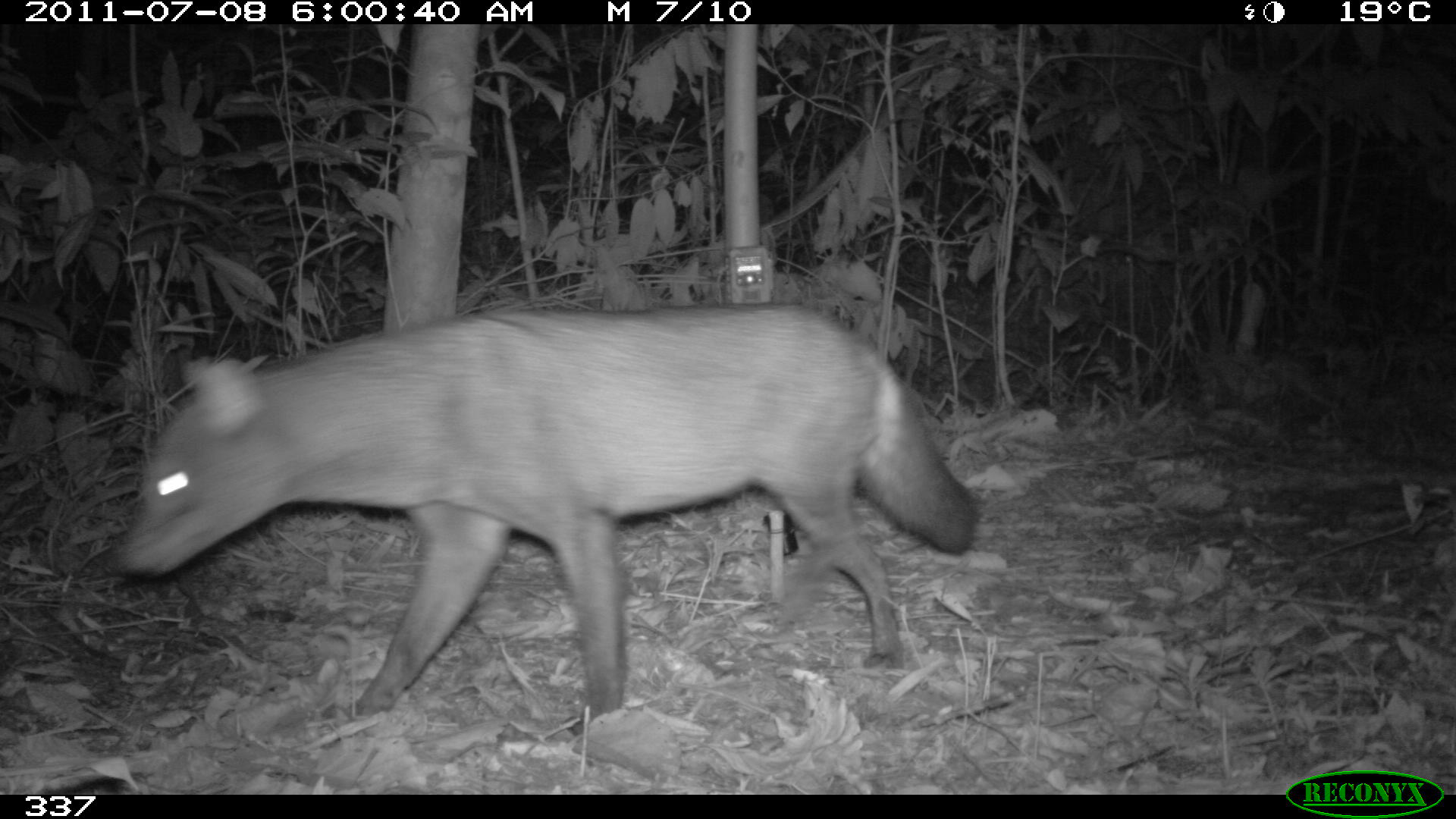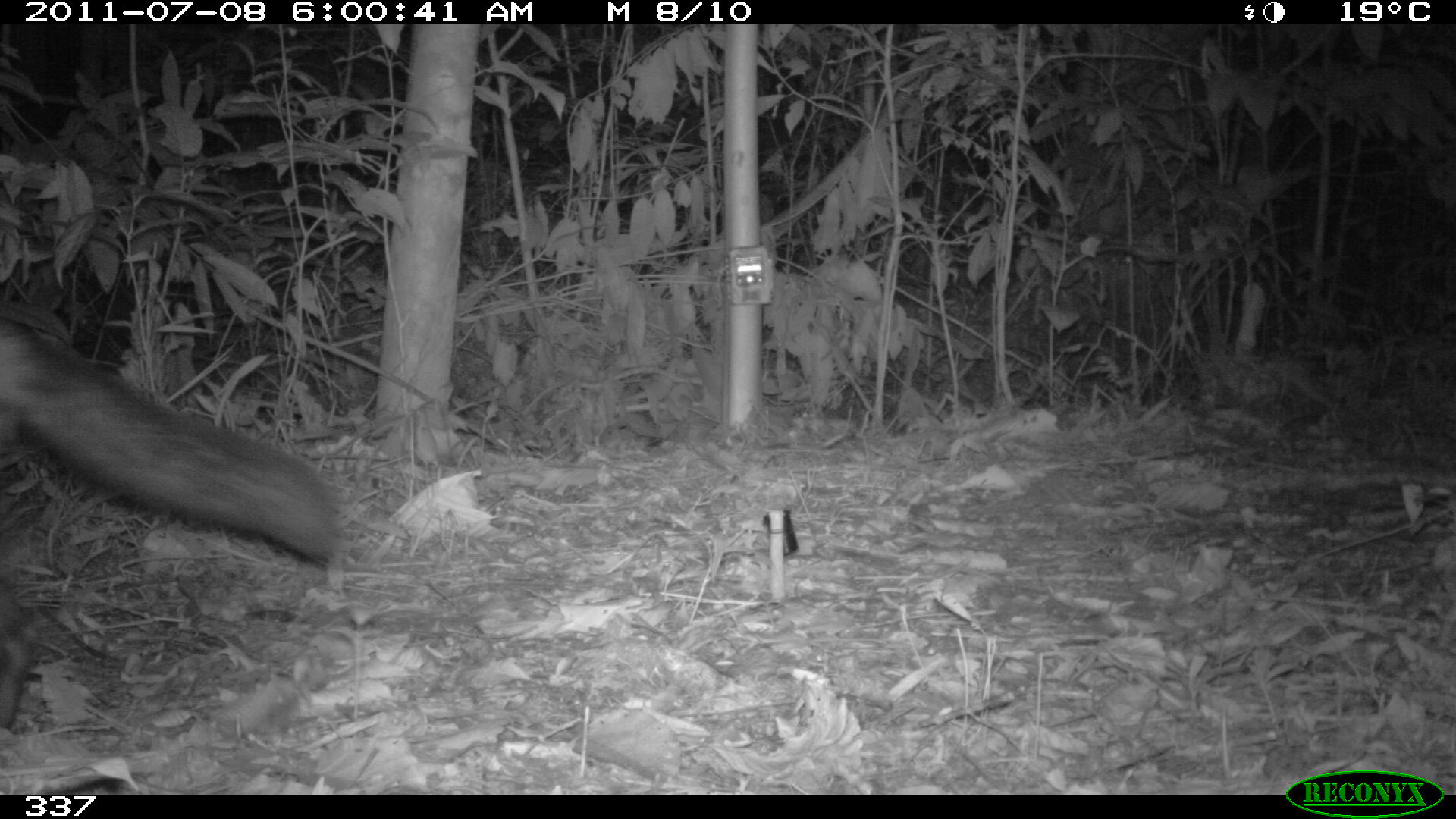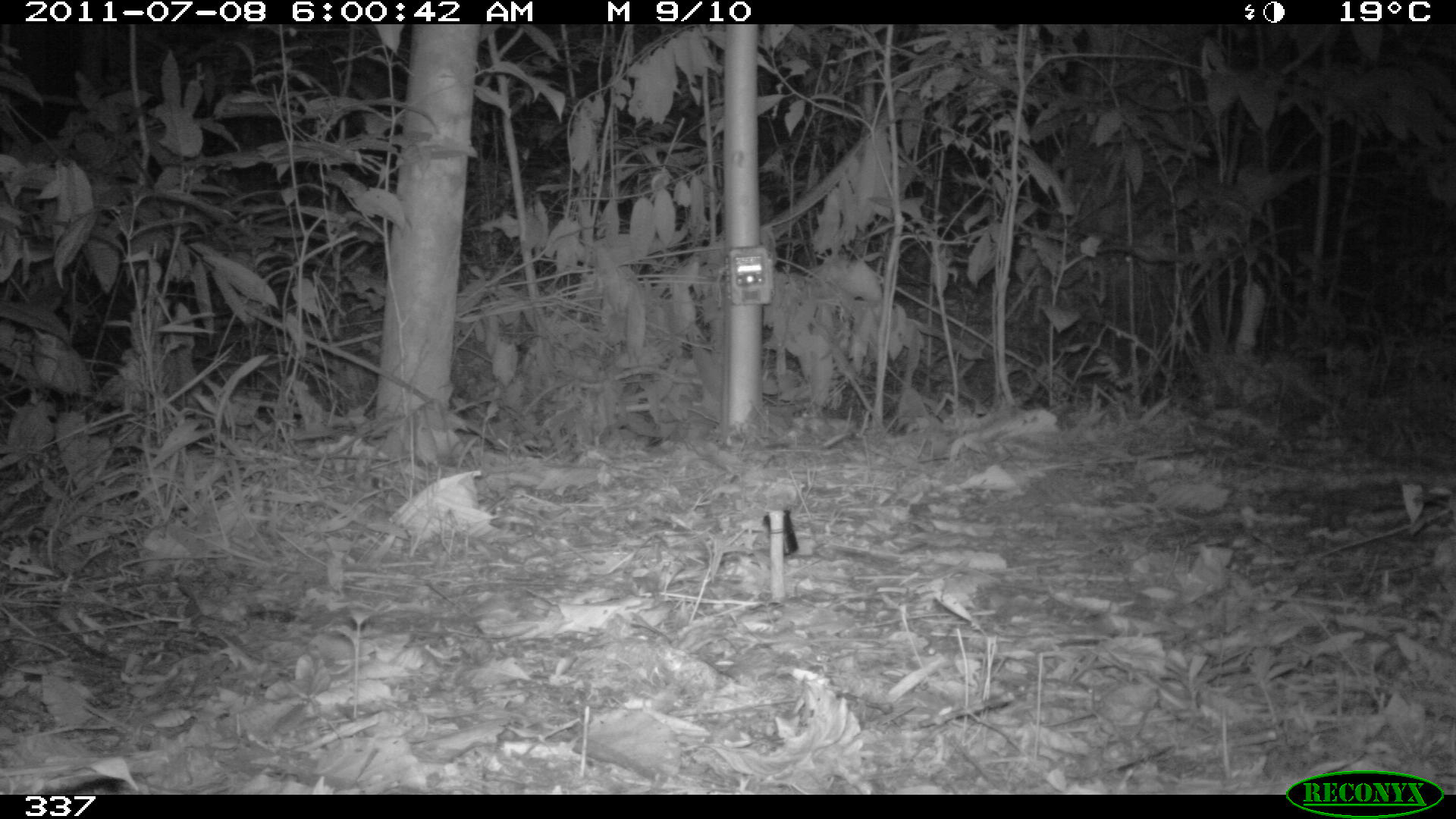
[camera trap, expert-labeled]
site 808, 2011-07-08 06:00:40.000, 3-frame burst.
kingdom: Animalia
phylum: Chordata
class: Mammalia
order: Carnivora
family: Canidae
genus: Atelocynus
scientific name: Atelocynus microtis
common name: short-eared dog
Atelocynus microtis (short-eared dog).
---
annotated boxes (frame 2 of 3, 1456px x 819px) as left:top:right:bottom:
atelocynus microtis: 0:314:340:728